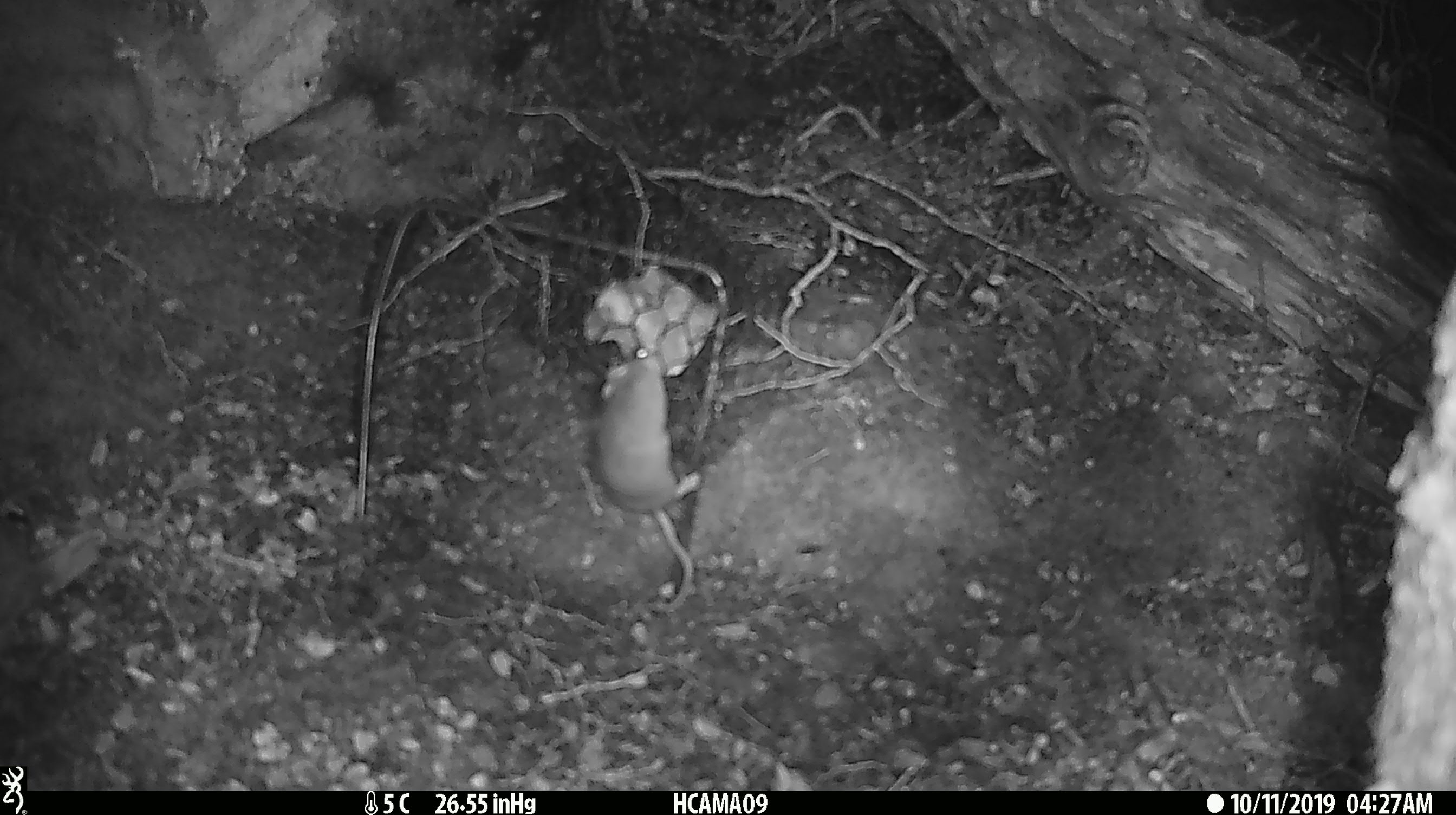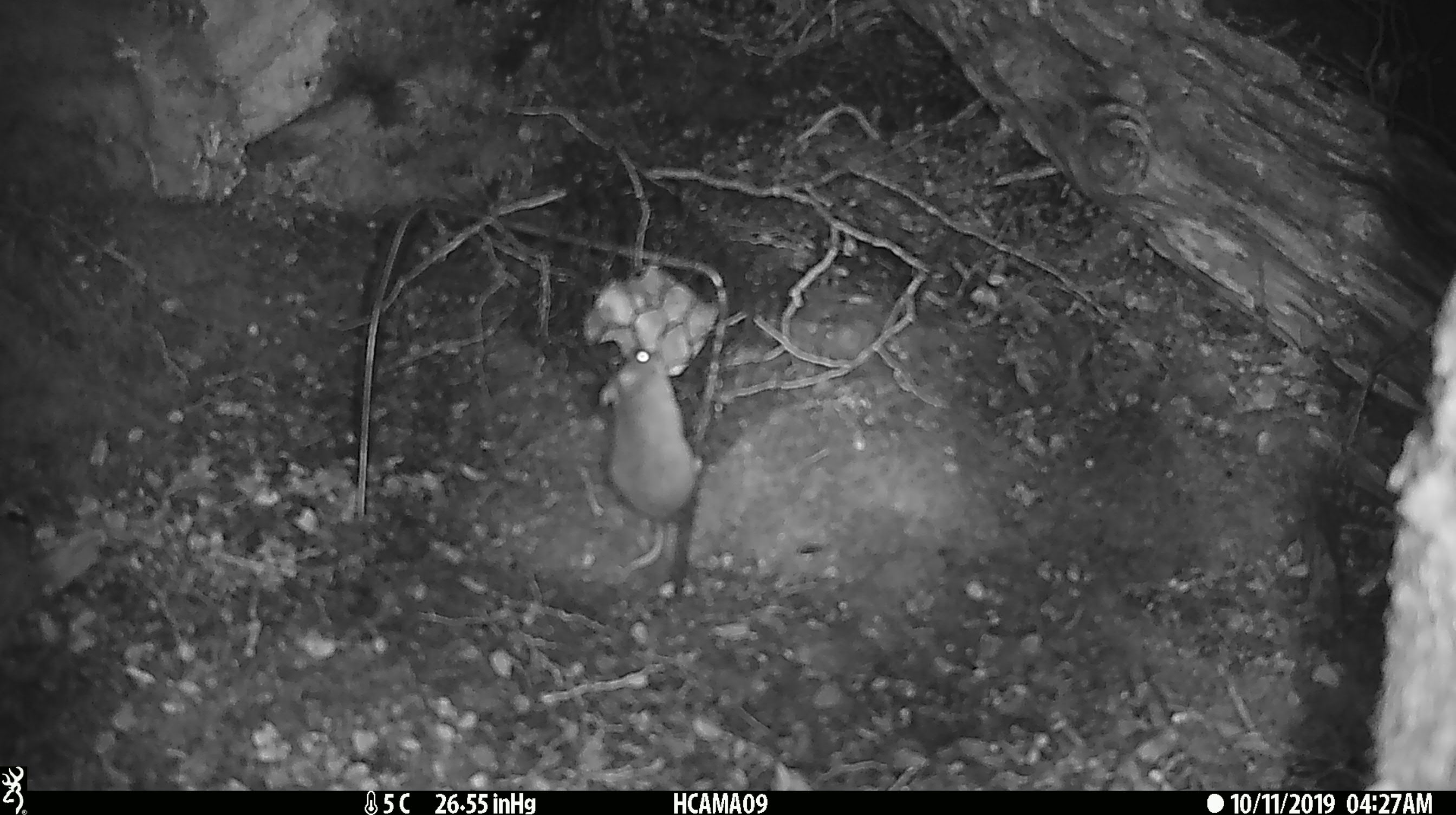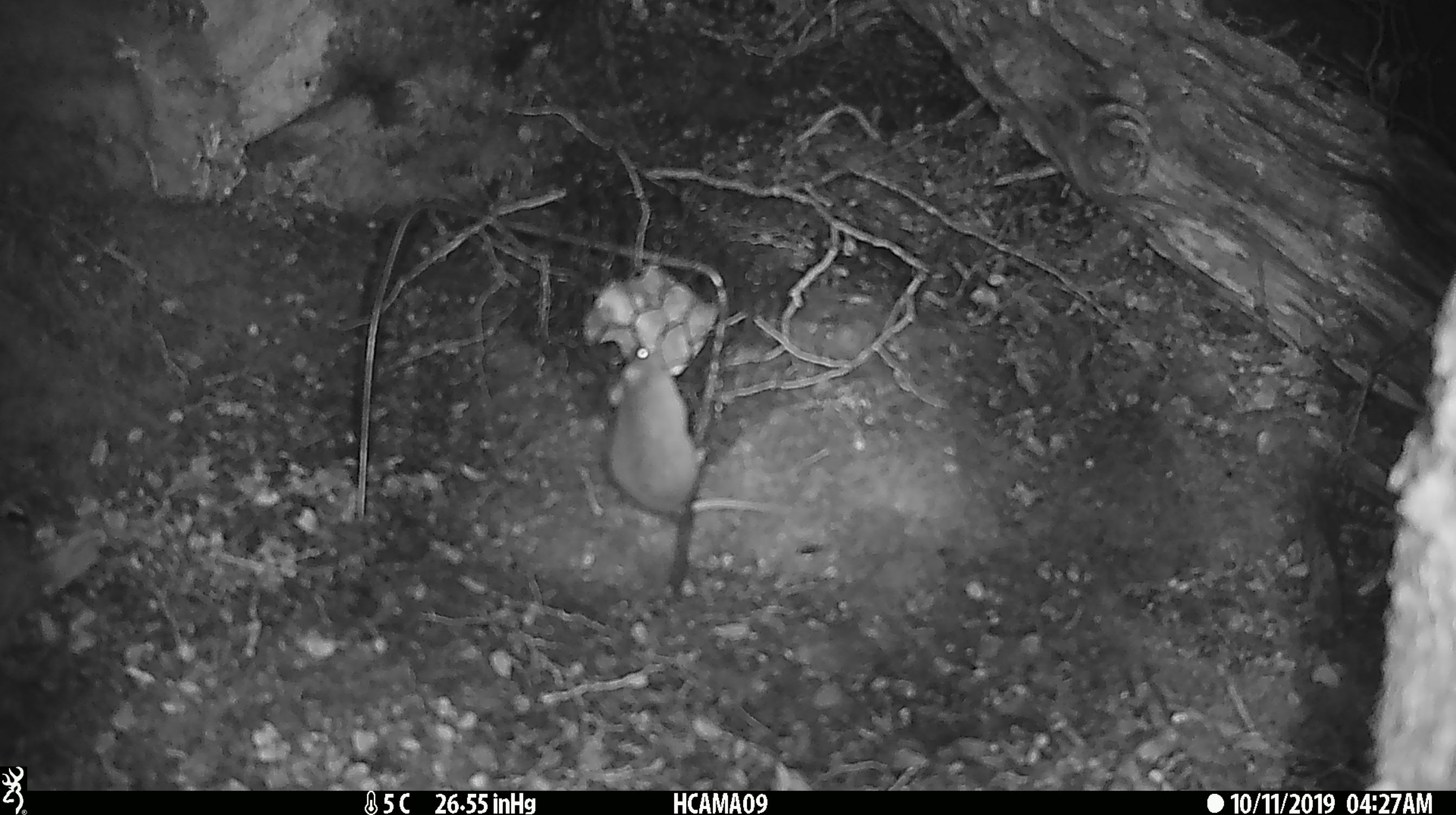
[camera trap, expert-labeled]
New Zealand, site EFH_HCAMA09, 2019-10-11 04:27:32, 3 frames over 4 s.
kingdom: Animalia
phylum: Chordata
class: Mammalia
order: Rodentia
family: Muridae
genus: Mus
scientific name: Mus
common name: mouse